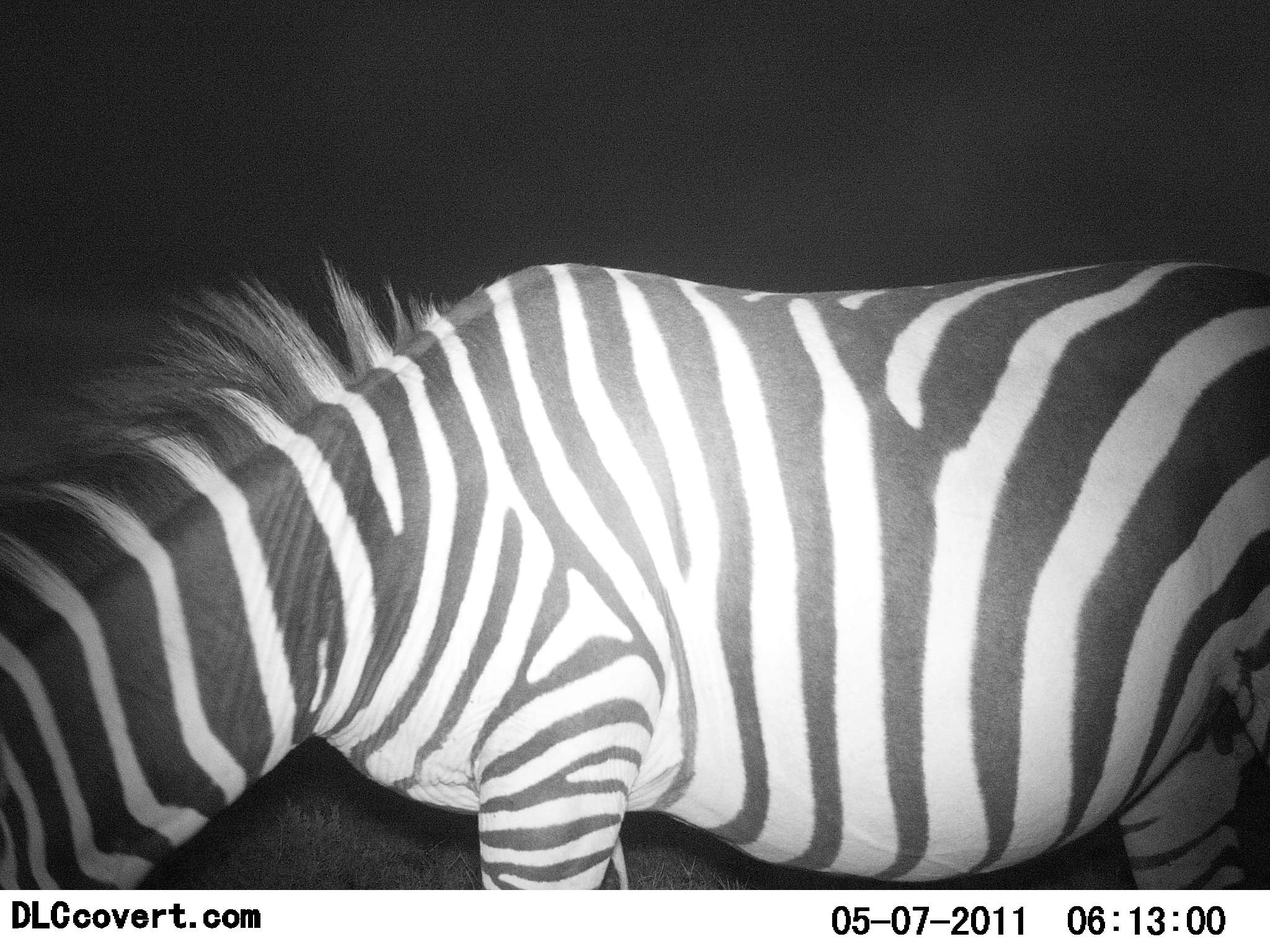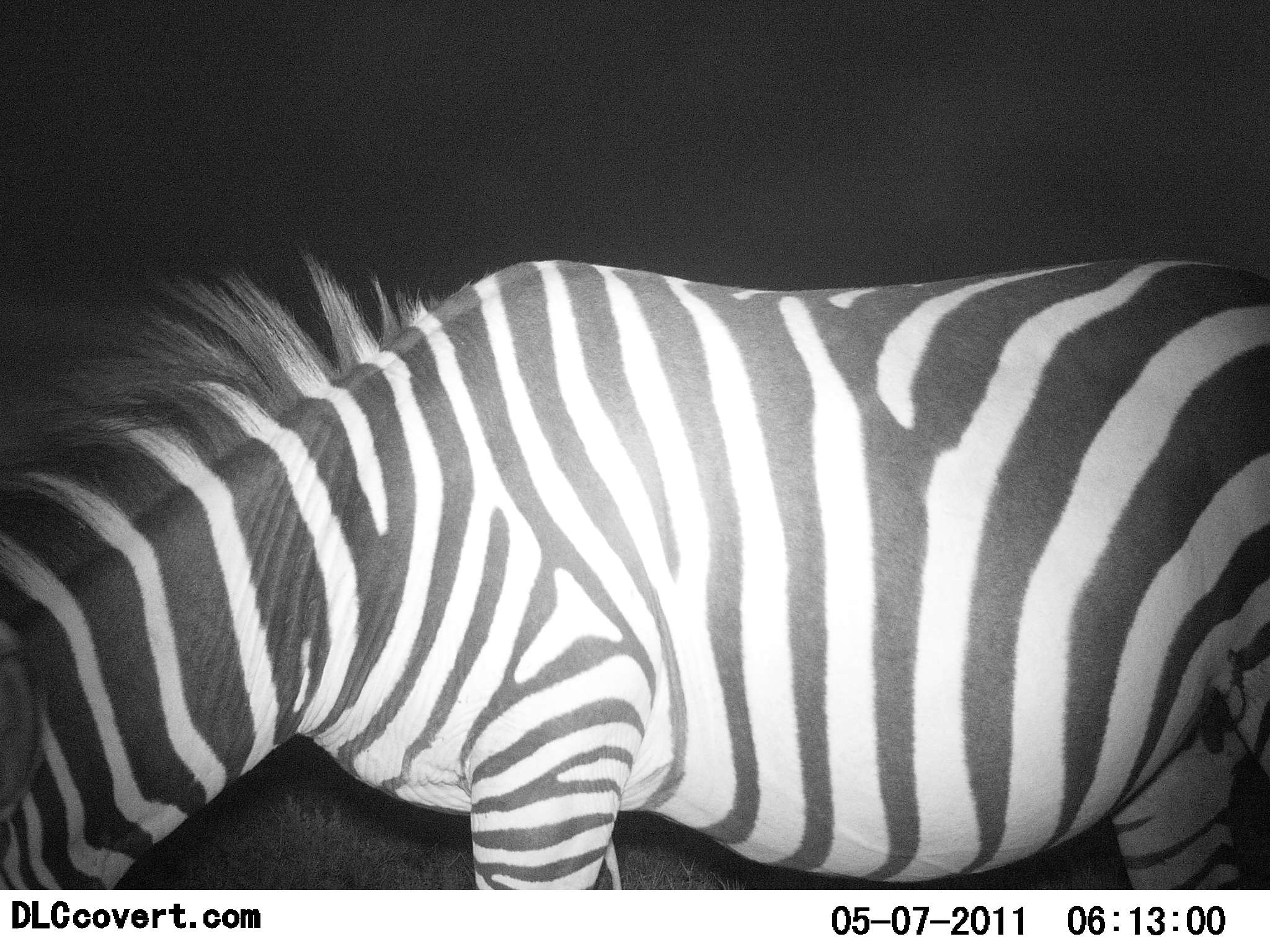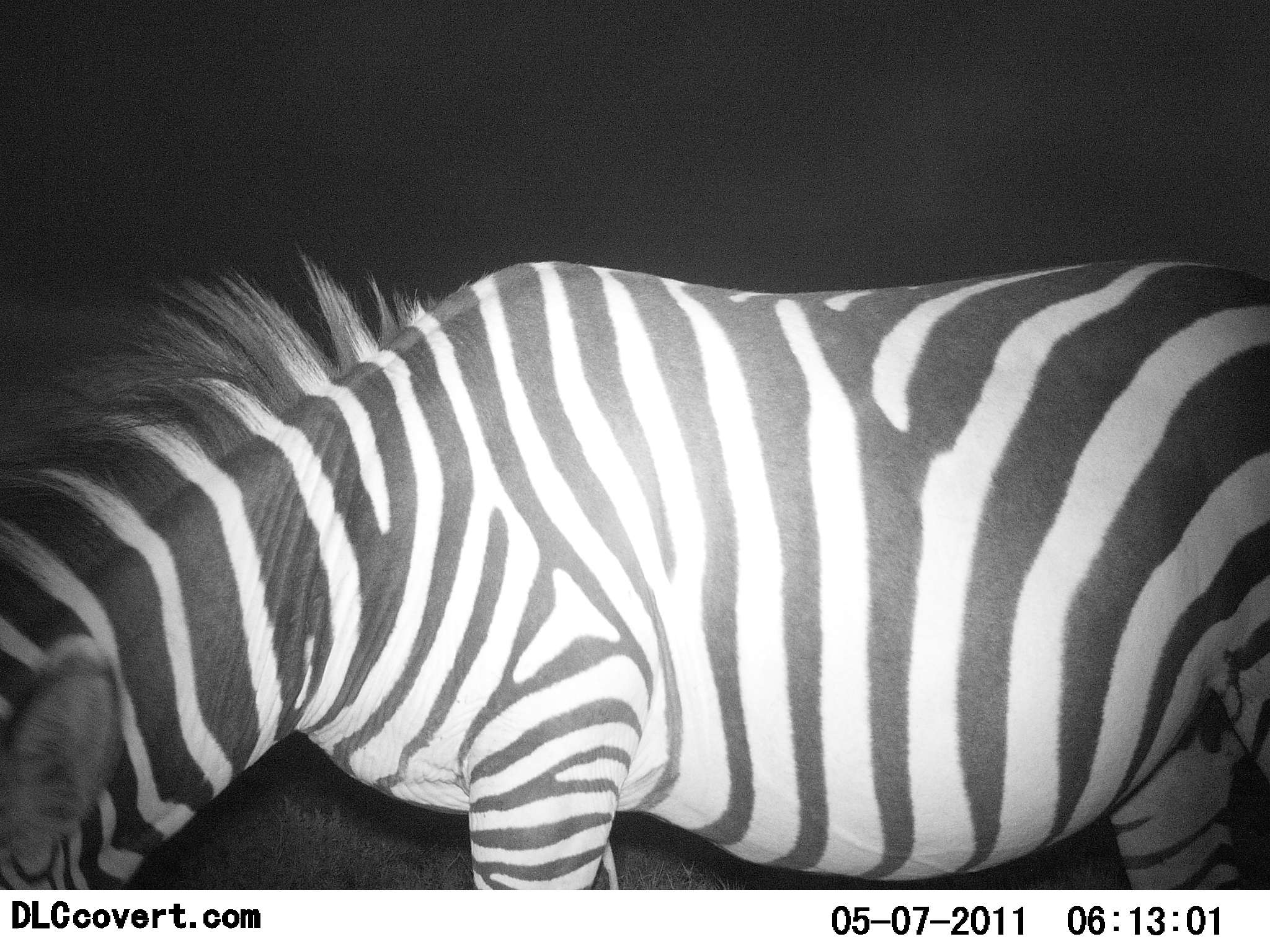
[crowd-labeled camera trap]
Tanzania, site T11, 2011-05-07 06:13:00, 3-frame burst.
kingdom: Animalia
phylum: Chordata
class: Mammalia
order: Perissodactyla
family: Equidae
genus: Equus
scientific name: Equus quagga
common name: plains zebra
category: zebra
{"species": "zebra (plains zebra) (Equus quagga)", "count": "1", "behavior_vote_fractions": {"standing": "73%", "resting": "0%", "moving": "0%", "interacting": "0%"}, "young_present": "0%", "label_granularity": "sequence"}